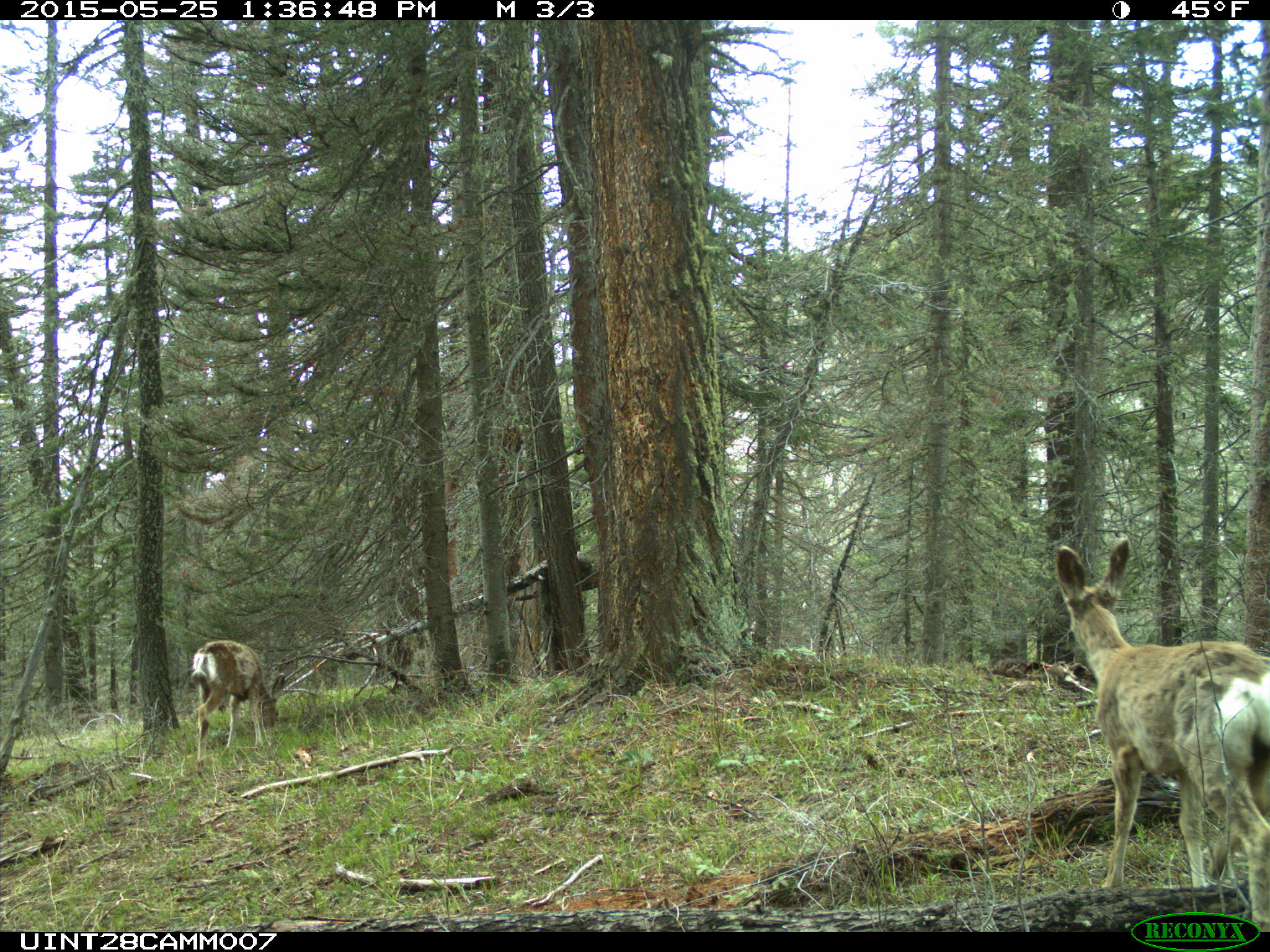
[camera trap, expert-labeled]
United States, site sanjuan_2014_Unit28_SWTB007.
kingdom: Animalia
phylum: Chordata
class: Mammalia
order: Artiodactyla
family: Cervidae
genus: Odocoileus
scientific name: Odocoileus hemionus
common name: mule deer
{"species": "Odocoileus hemionus (mule deer)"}